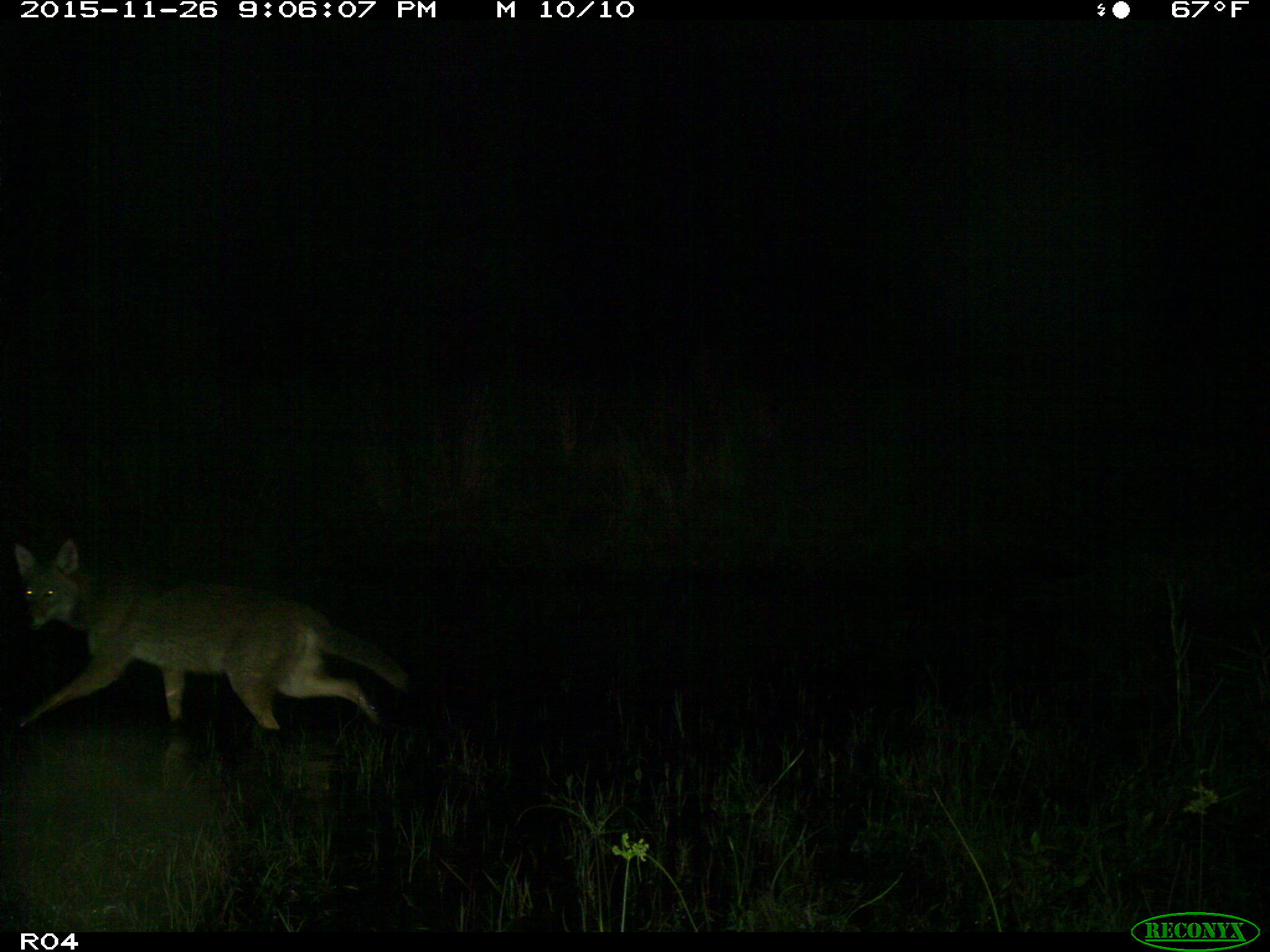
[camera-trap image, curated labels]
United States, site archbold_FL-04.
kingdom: Animalia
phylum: Chordata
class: Mammalia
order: Carnivora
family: Canidae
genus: Canis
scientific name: Canis latrans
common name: coyote